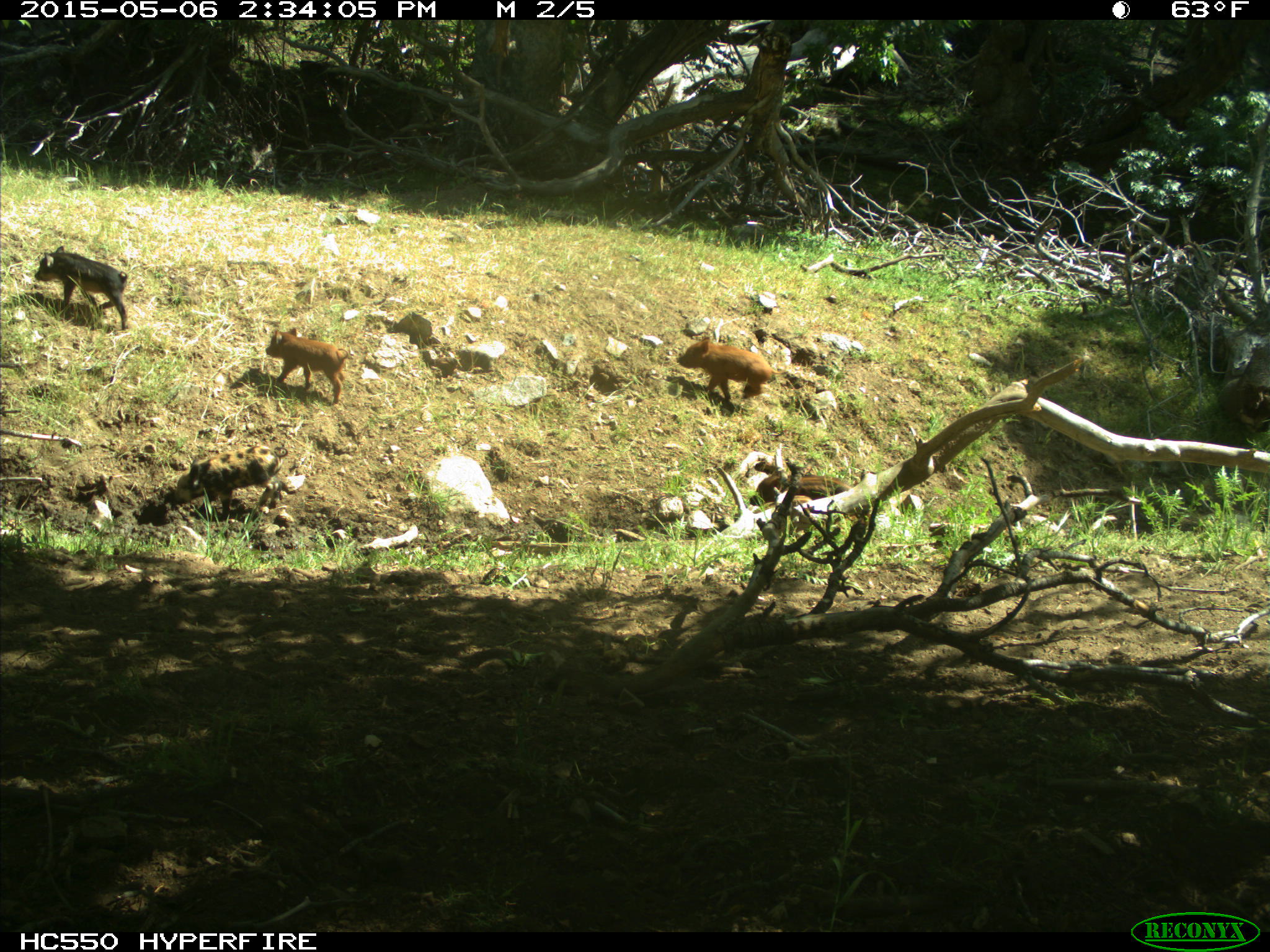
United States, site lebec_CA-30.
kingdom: Animalia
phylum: Chordata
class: Mammalia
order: Artiodactyla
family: Suidae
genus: Sus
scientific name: Sus scrofa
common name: wild boar